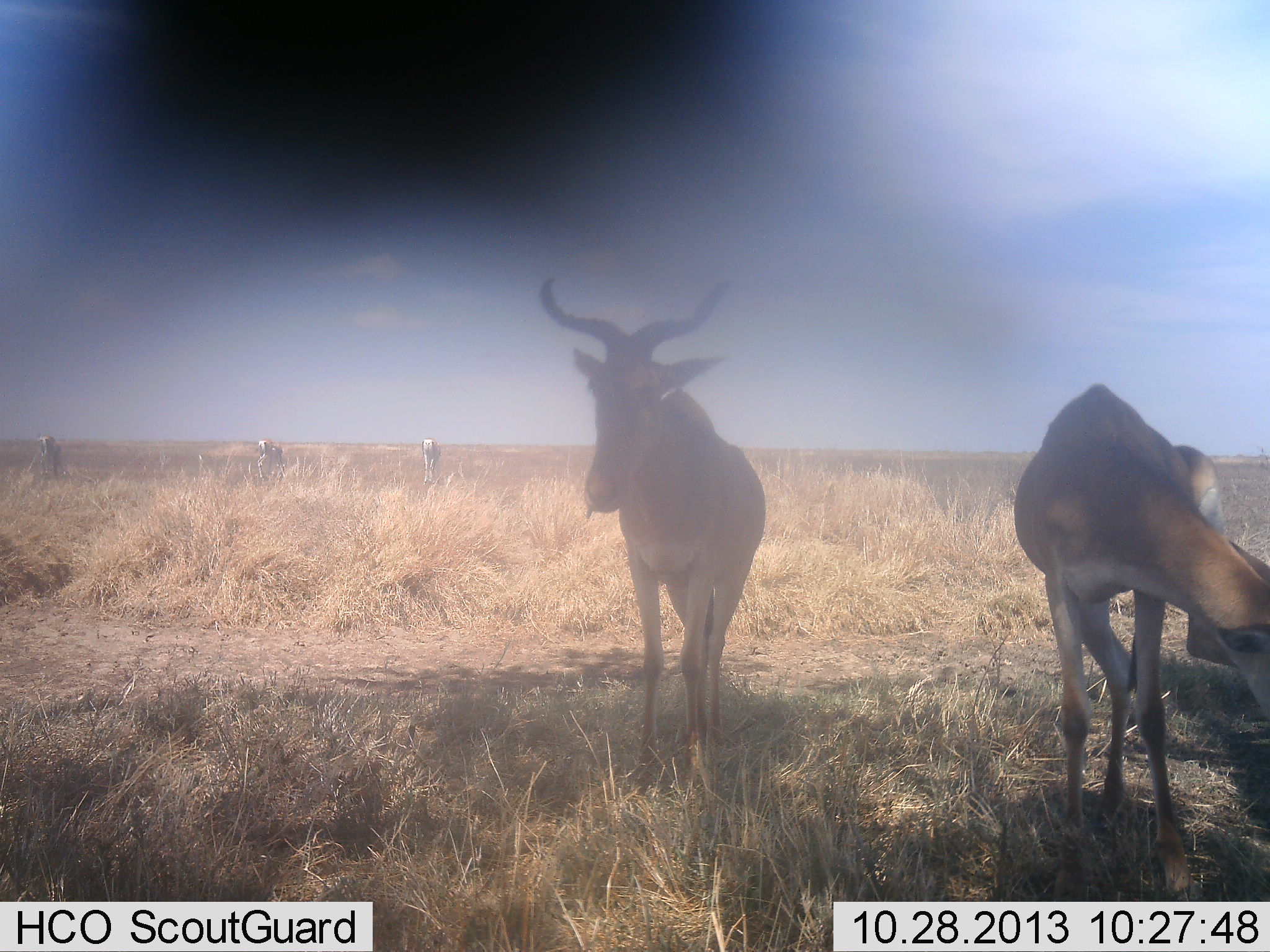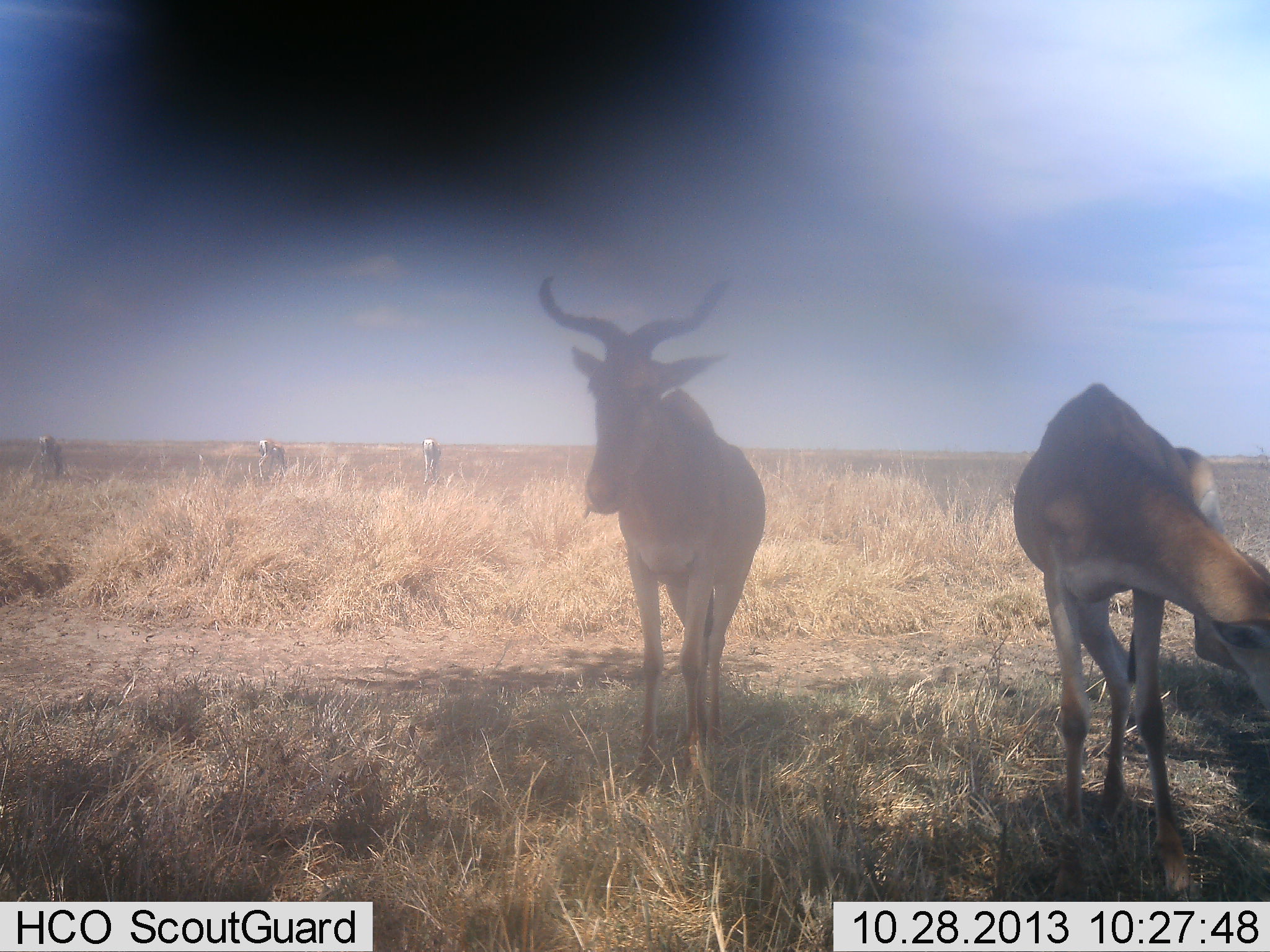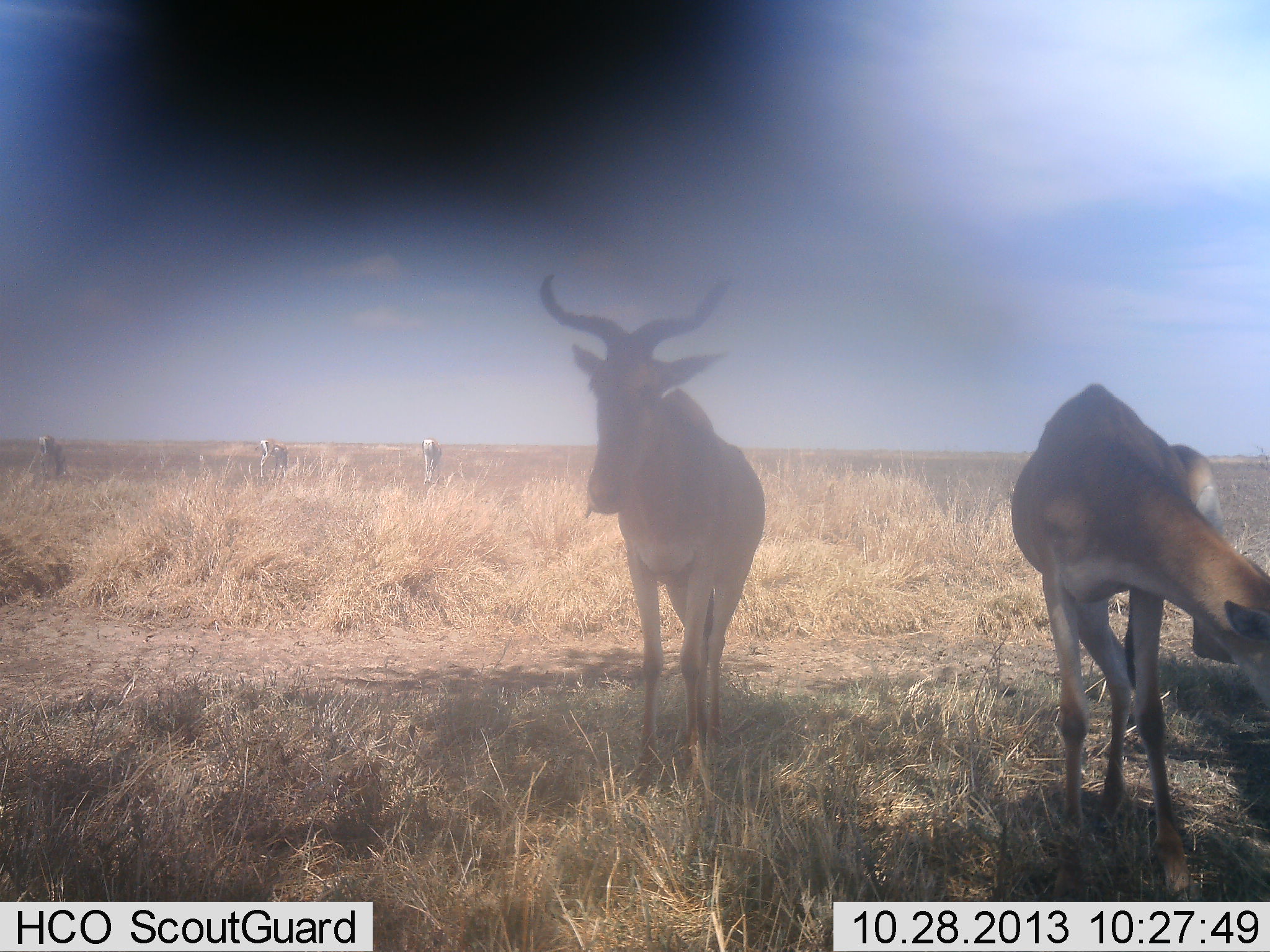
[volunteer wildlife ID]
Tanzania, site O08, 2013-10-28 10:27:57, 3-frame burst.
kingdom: Animalia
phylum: Chordata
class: Mammalia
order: Artiodactyla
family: Bovidae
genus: Alcelaphus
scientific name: Alcelaphus buselaphus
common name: hartebeest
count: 2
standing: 100%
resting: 9%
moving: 0%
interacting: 0%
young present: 0%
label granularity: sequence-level